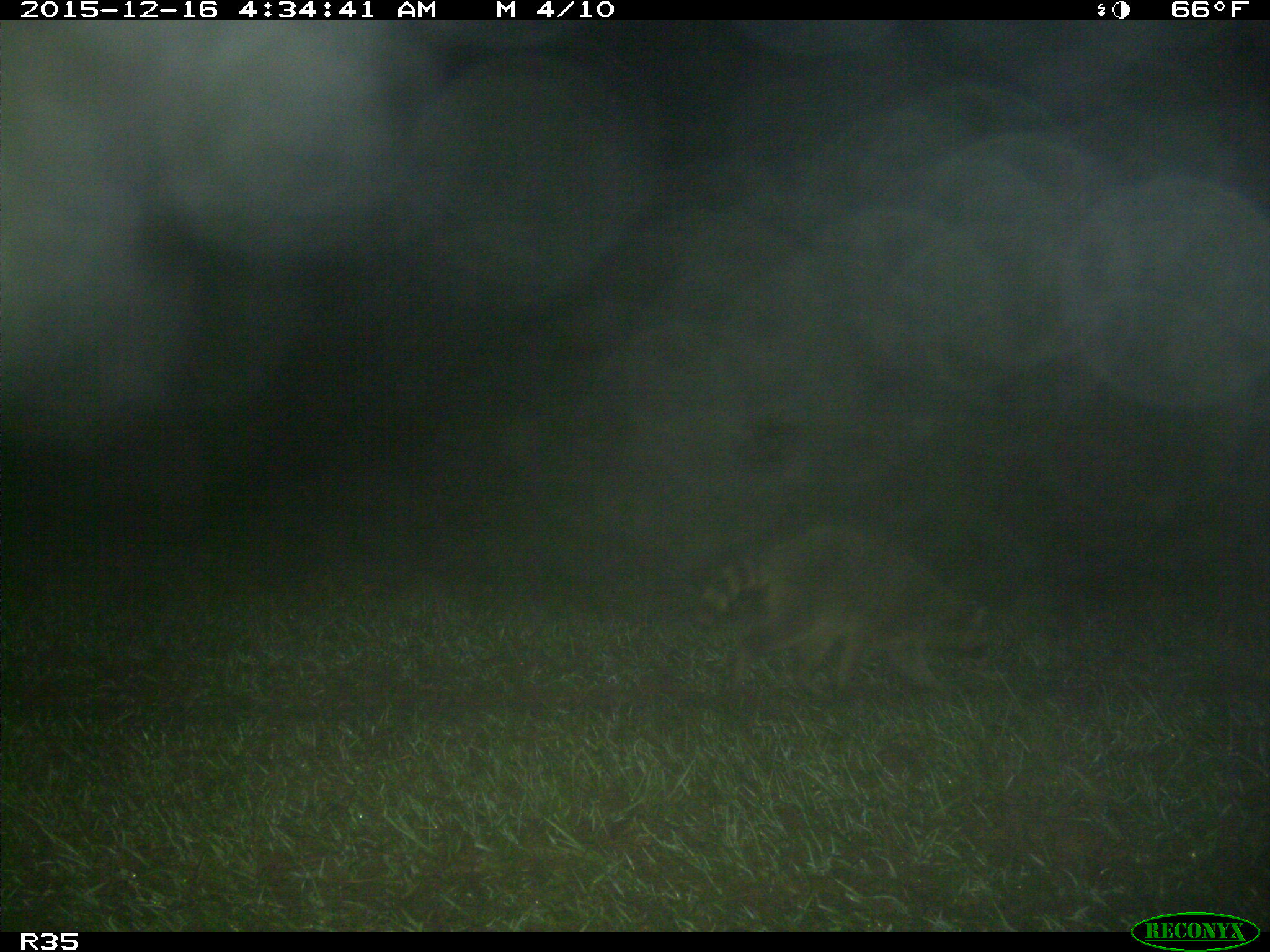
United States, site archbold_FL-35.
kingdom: Animalia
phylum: Chordata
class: Mammalia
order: Carnivora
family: Procyonidae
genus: Procyon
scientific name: Procyon lotor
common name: common raccoon